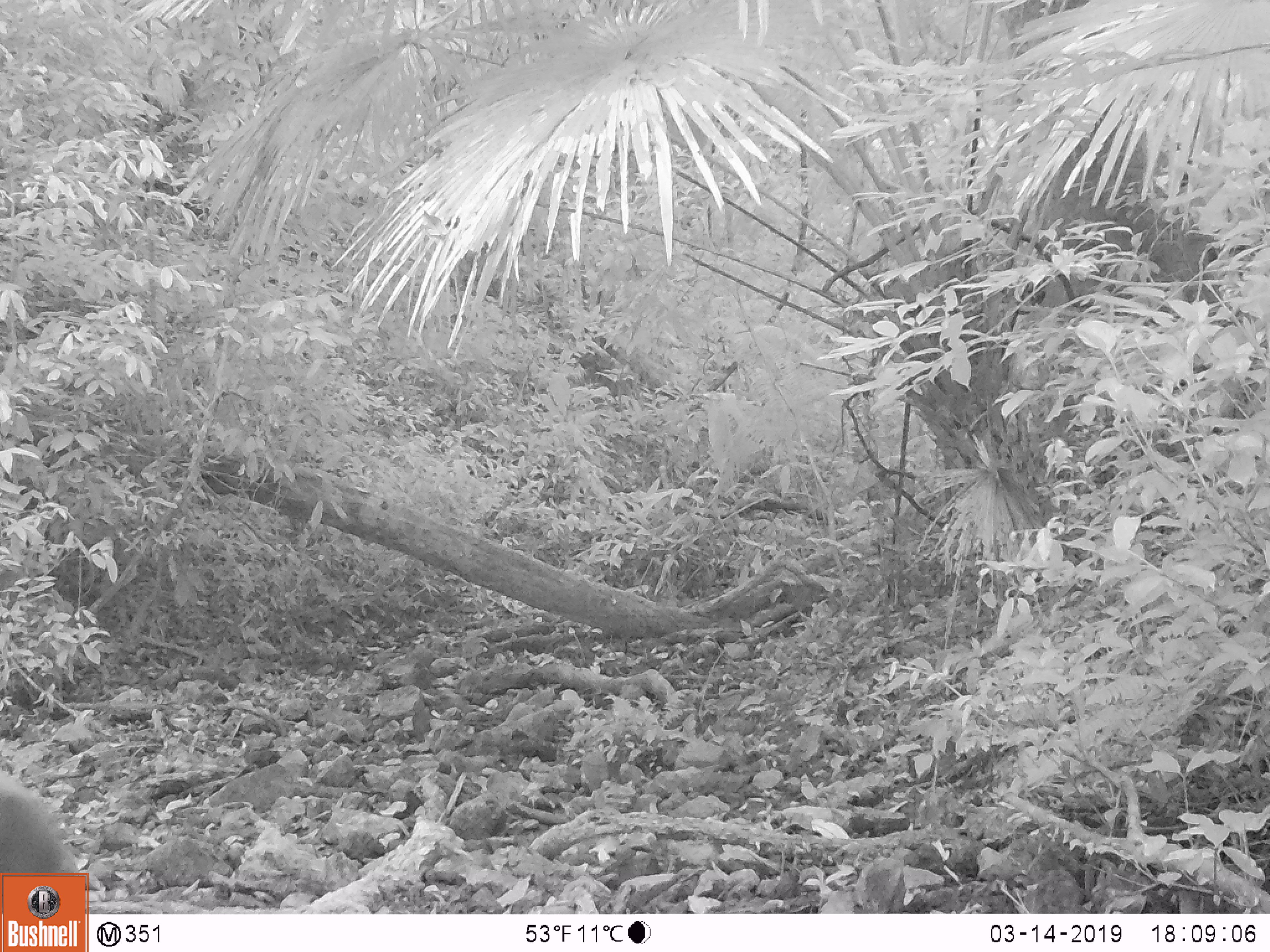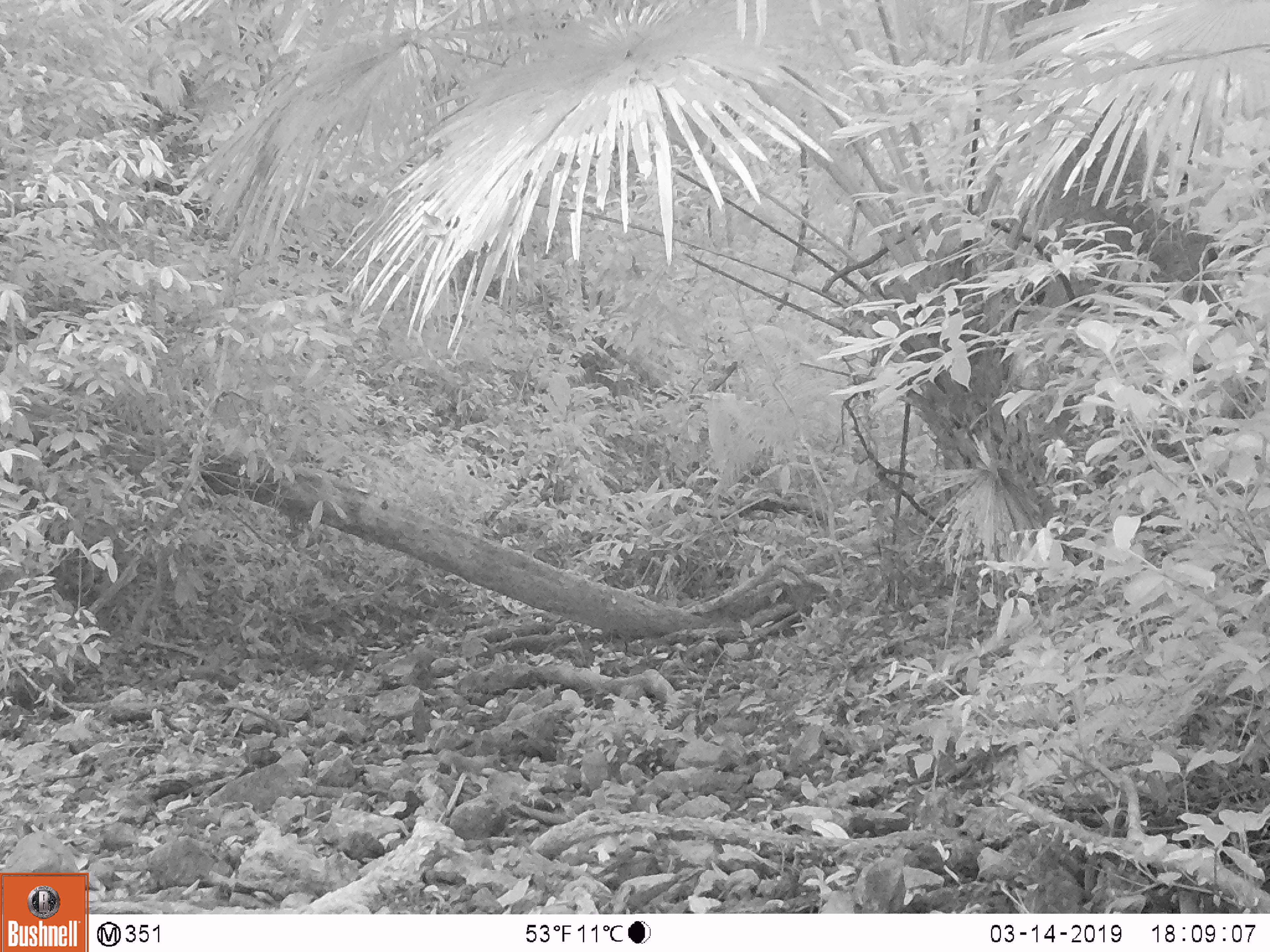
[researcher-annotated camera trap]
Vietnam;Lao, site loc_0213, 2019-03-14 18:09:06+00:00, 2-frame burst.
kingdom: Animalia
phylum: Chordata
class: Mammalia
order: Artiodactyla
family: Cervidae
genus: Rusa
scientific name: Rusa unicolor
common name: sambar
Sambar (Rusa unicolor). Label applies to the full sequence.